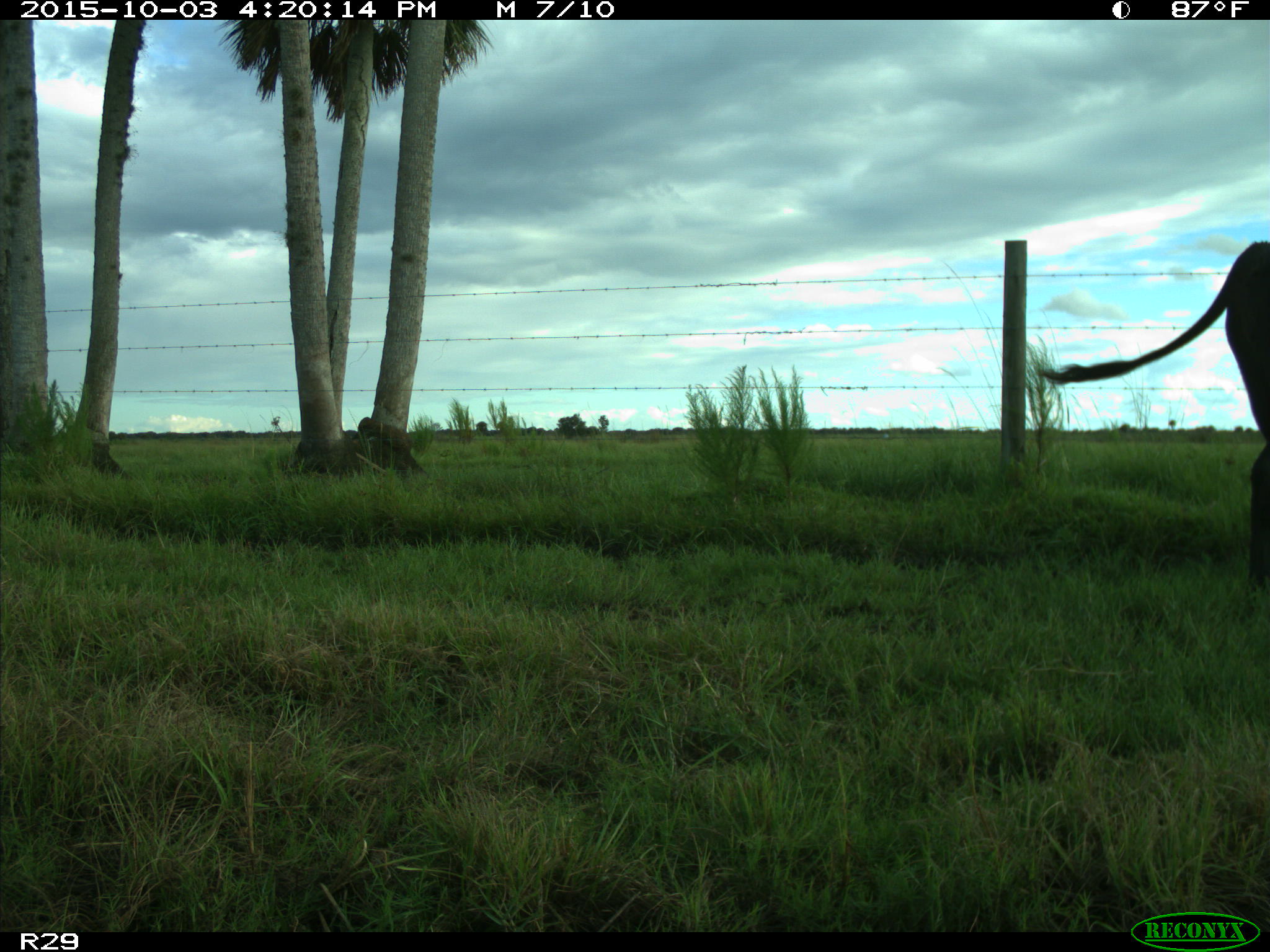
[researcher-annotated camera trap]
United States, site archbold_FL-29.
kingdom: Animalia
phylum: Chordata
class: Mammalia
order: Artiodactyla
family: Bovidae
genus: Bos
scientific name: Bos taurus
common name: domestic cow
Bos taurus (domestic cow).